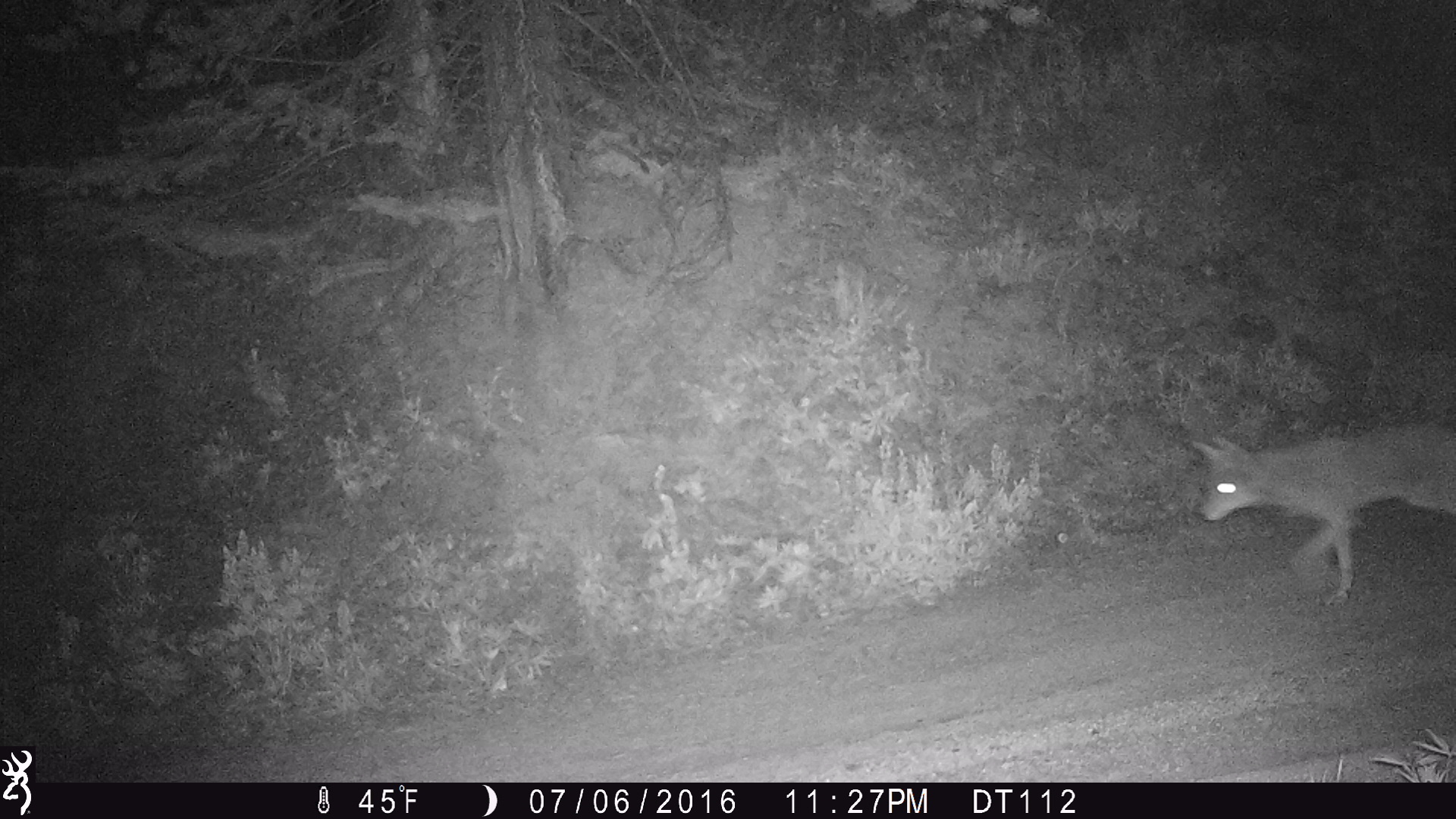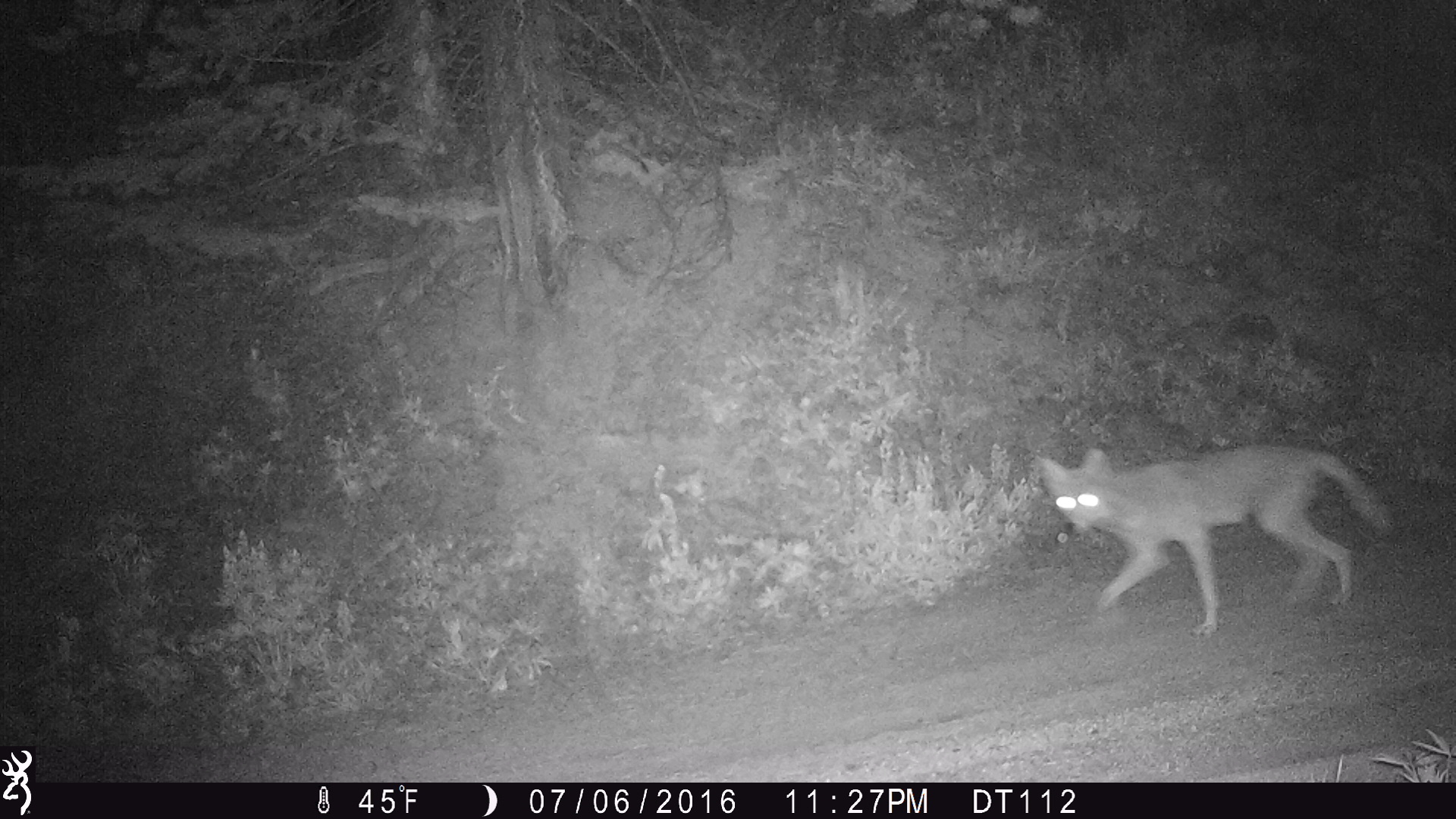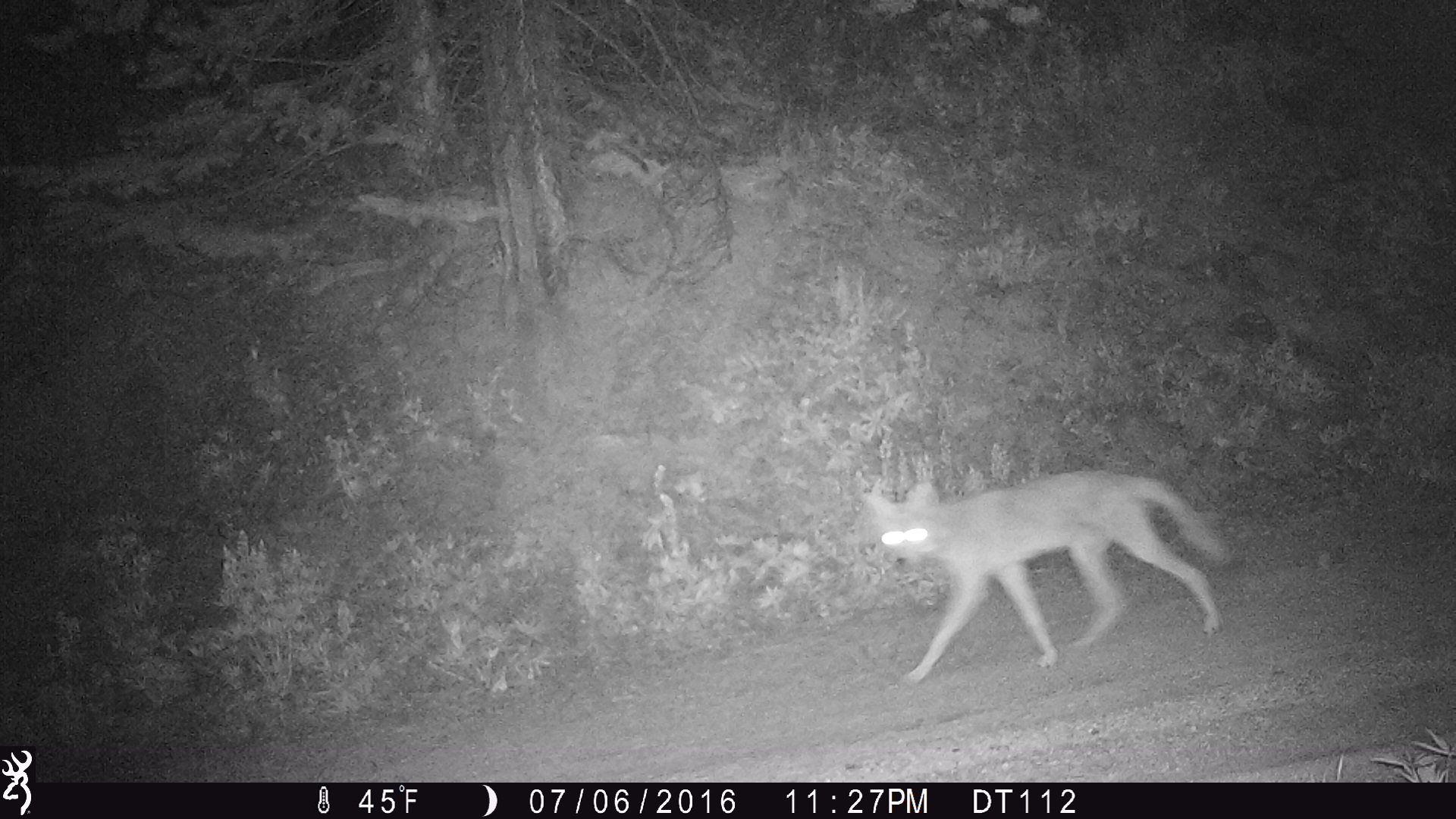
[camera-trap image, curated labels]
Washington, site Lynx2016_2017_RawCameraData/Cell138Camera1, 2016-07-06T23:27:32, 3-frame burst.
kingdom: Animalia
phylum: Chordata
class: Mammalia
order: Carnivora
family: Canidae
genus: Canis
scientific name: Canis latrans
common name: coyote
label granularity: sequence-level